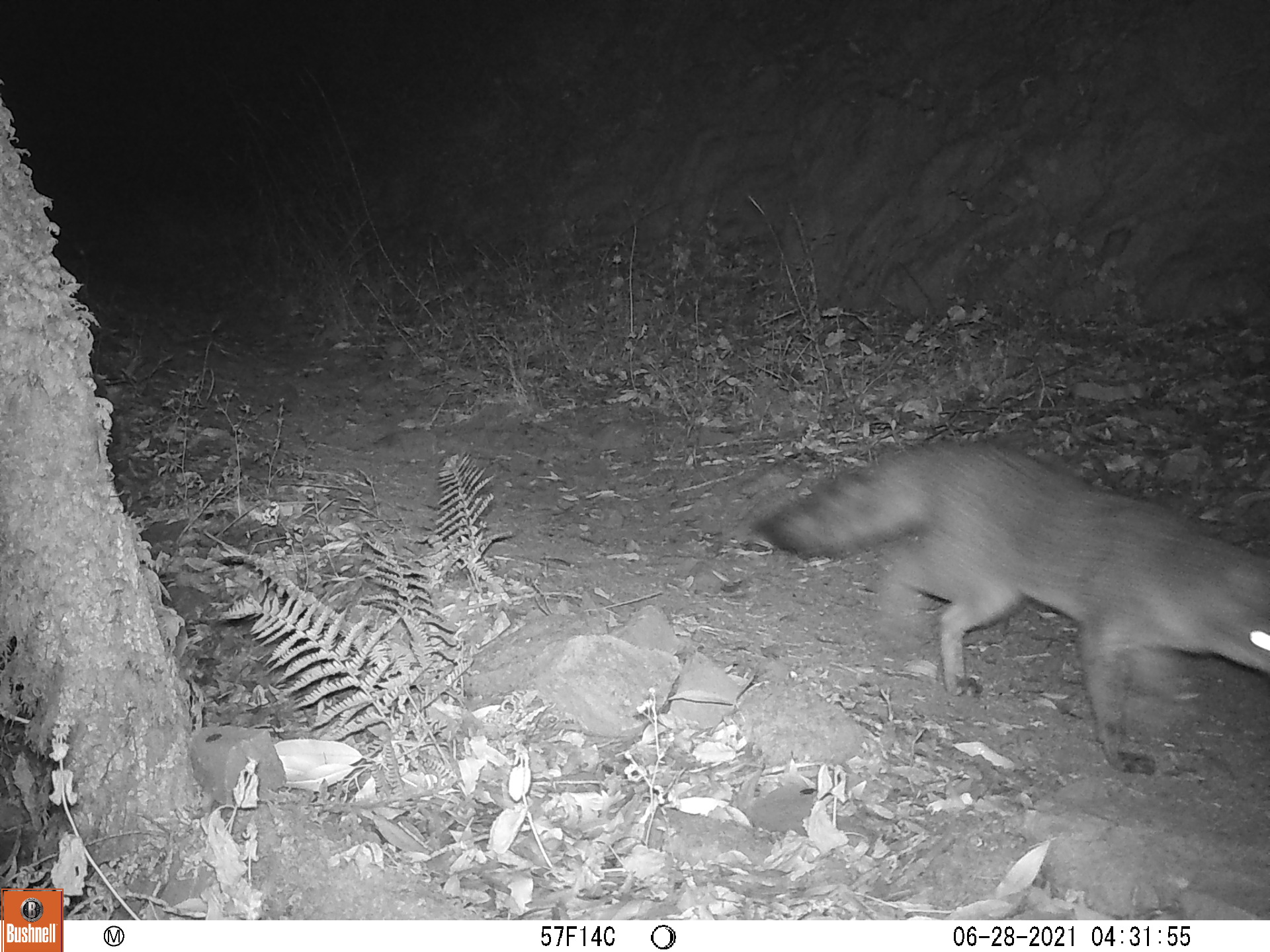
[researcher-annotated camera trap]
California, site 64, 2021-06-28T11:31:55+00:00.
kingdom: Animalia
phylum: Chordata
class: Mammalia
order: Carnivora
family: Canidae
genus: Urocyon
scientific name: Urocyon cinereoargenteus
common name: gray fox